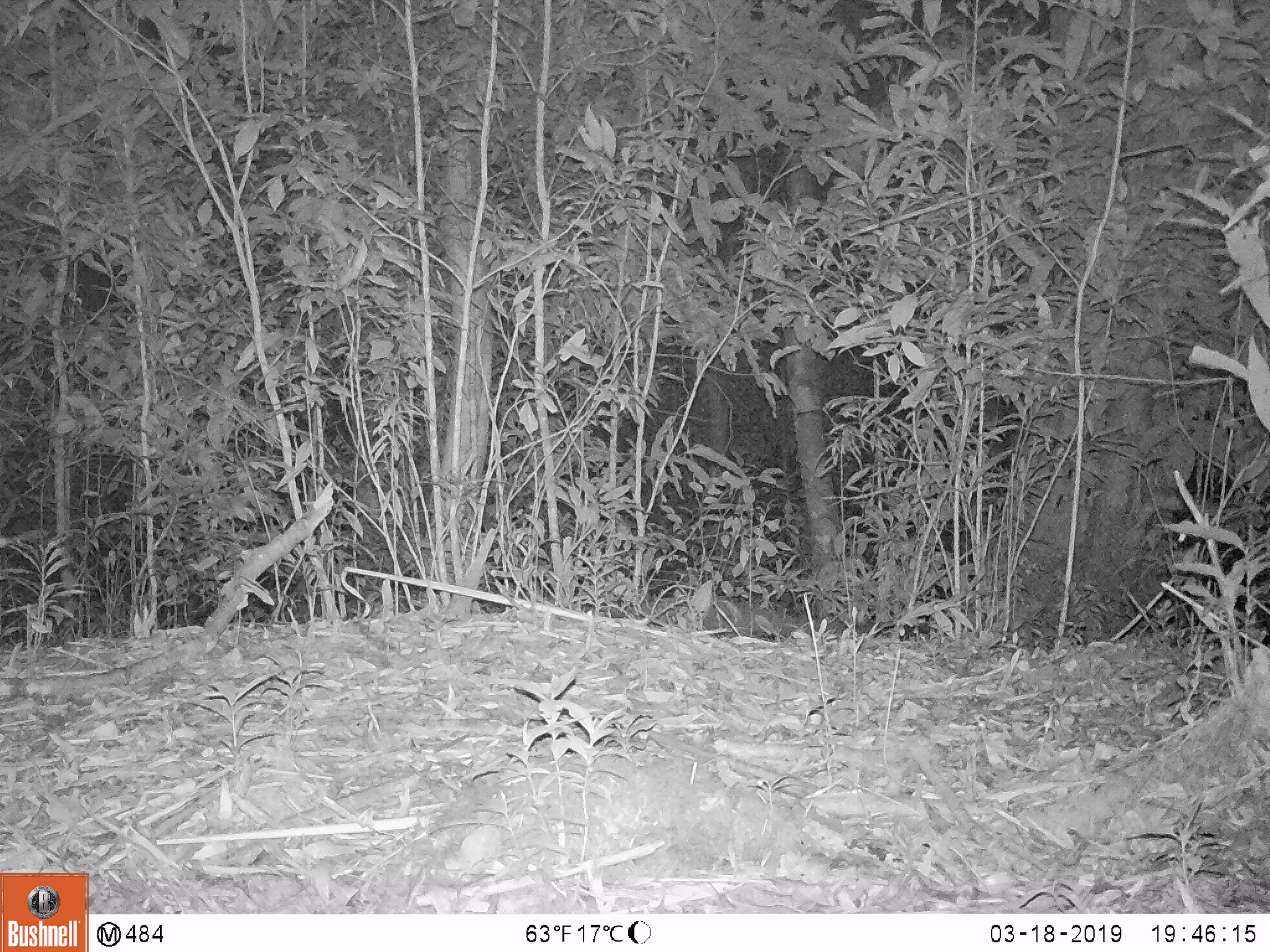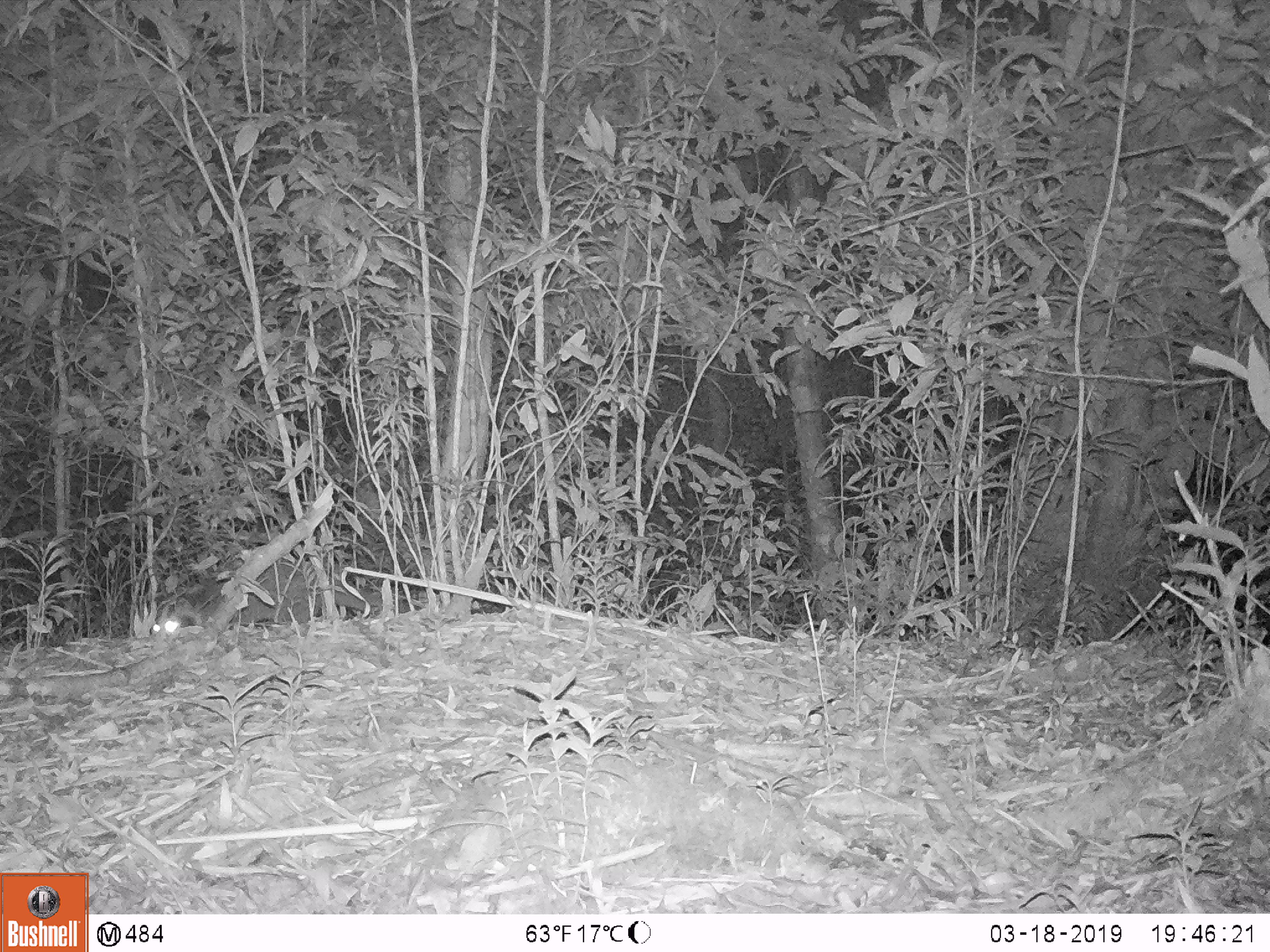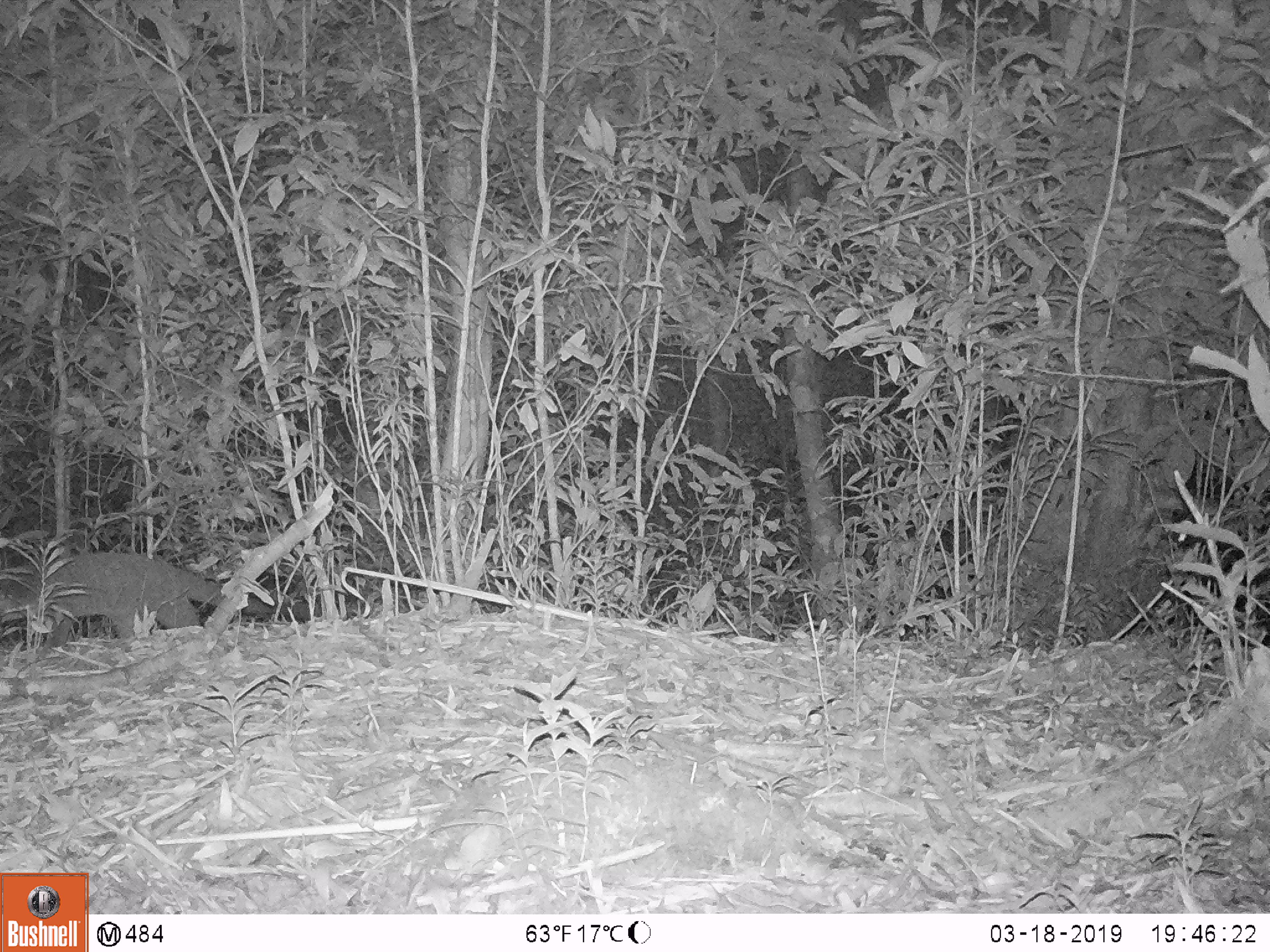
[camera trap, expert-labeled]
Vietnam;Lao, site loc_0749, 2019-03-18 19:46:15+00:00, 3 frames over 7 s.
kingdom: Animalia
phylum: Chordata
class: Mammalia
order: Carnivora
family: Viverridae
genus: Paguma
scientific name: Paguma larvata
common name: masked palm civet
Masked palm civet (Paguma larvata). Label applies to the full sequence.